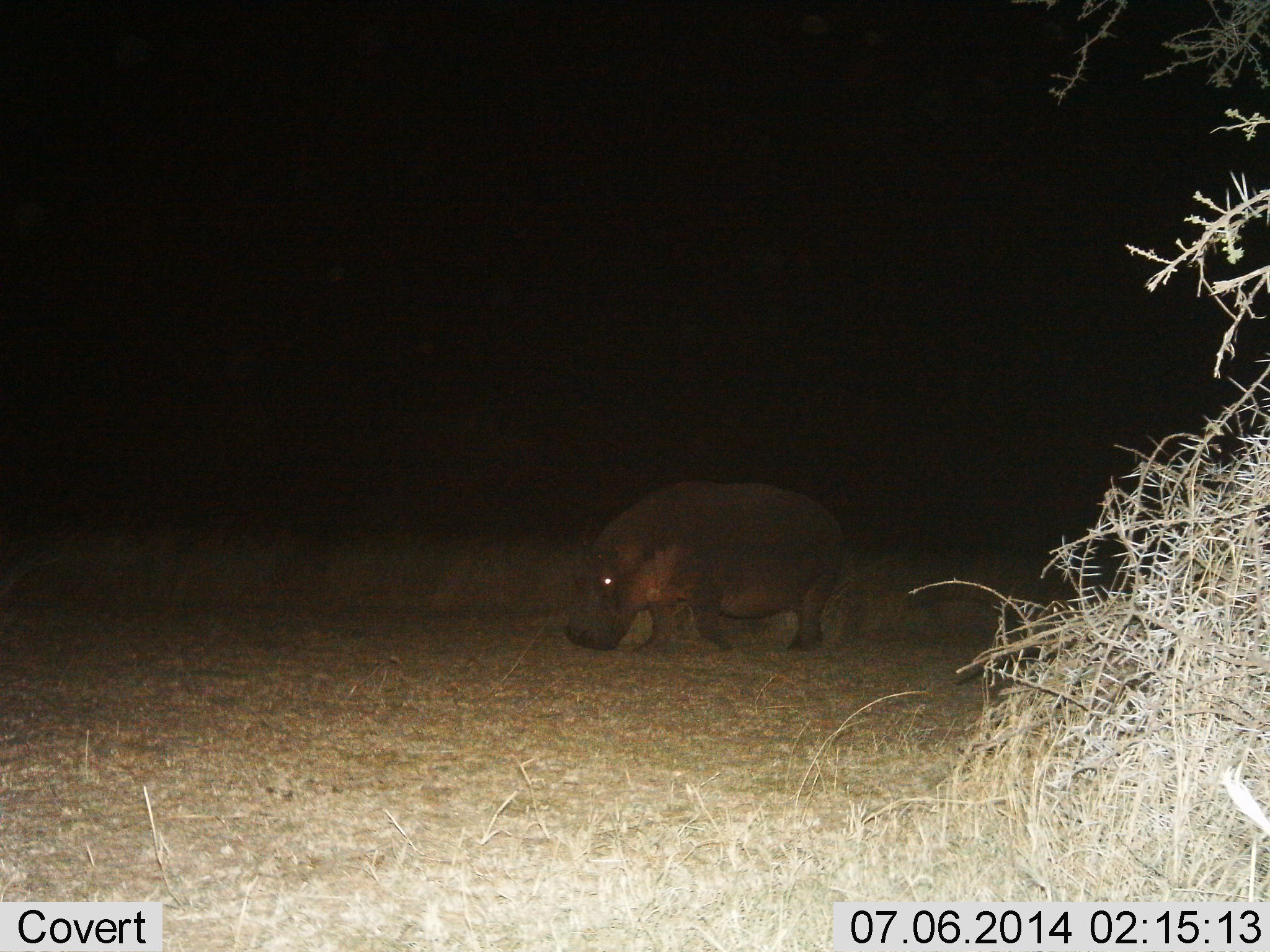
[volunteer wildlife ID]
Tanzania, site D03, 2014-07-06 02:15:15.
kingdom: Animalia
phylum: Chordata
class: Mammalia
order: Artiodactyla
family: Hippopotamidae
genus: Hippopotamus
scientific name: Hippopotamus amphibius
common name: hippopotamus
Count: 1.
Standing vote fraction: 30%.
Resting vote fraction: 0%.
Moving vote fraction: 40%.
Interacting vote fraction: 0%.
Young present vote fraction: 0%.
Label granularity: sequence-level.